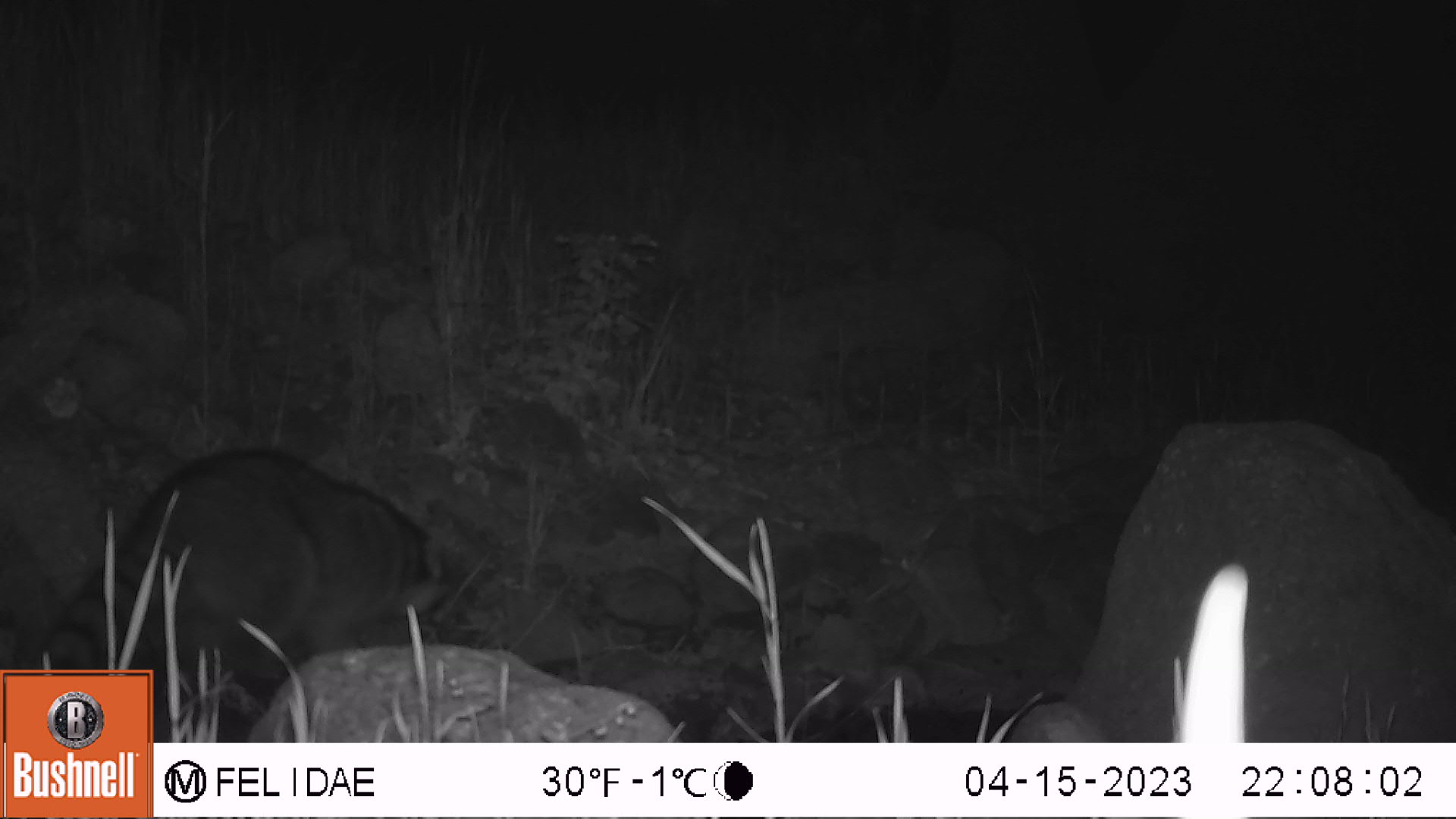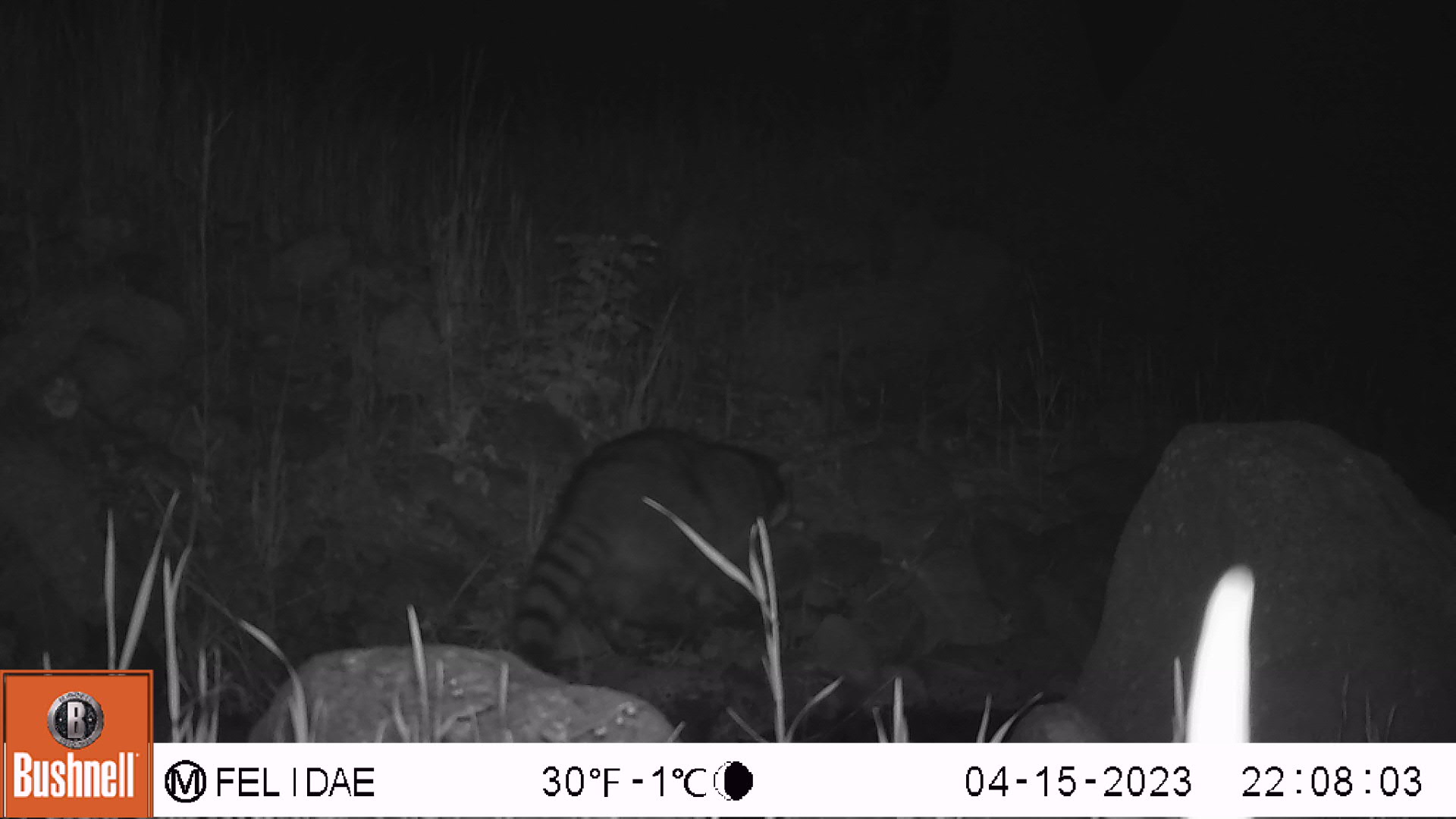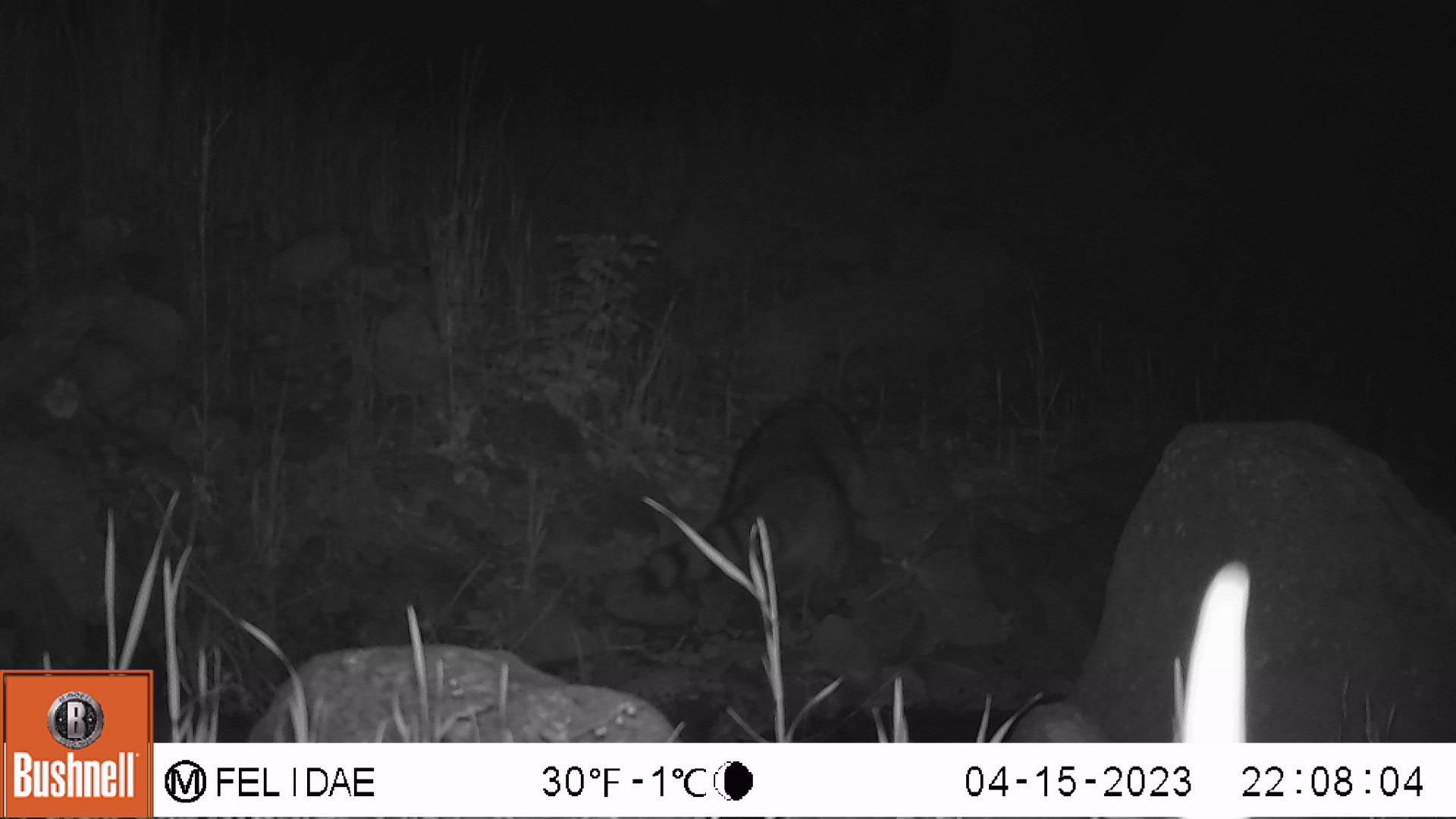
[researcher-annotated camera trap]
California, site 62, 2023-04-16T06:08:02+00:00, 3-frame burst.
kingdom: Animalia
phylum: Chordata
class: Mammalia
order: Carnivora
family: Procyonidae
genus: Procyon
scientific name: Procyon lotor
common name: raccoon